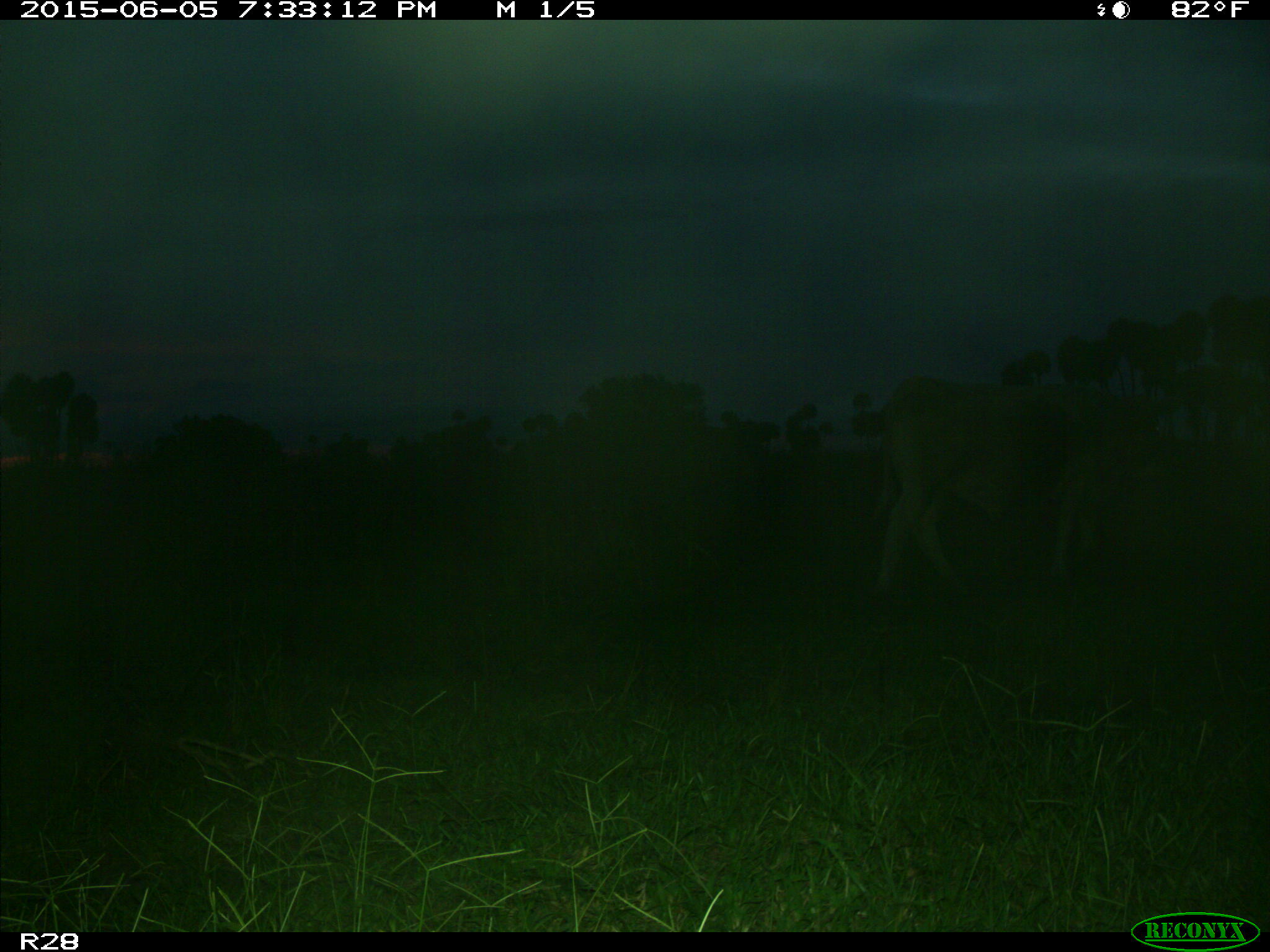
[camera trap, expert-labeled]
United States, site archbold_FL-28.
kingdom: Animalia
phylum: Chordata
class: Mammalia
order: Artiodactyla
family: Bovidae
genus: Bos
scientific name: Bos taurus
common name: domestic cow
Bos taurus (domestic cow).